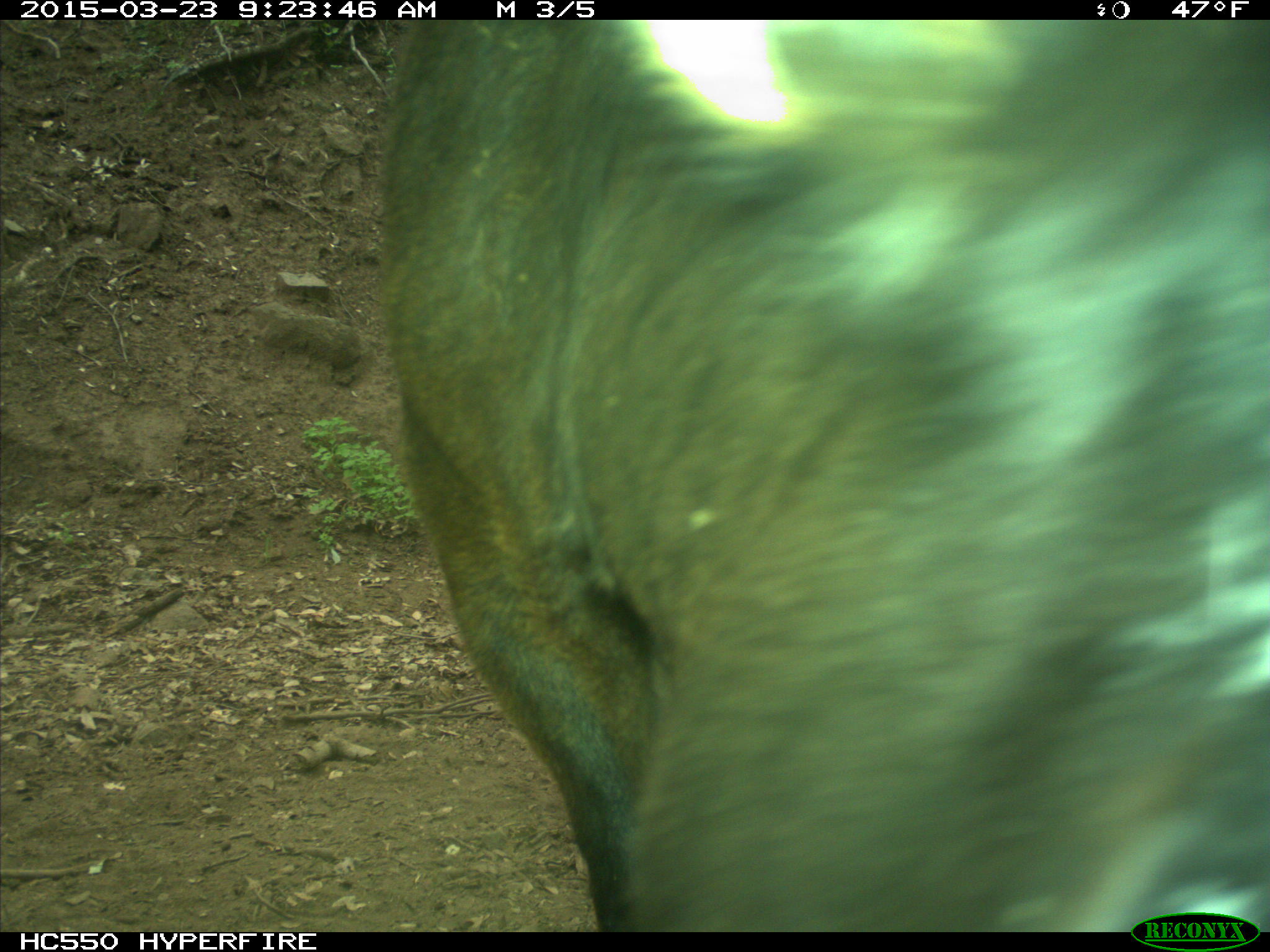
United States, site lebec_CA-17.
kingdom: Animalia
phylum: Chordata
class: Mammalia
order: Artiodactyla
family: Bovidae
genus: Bos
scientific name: Bos taurus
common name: domestic cow